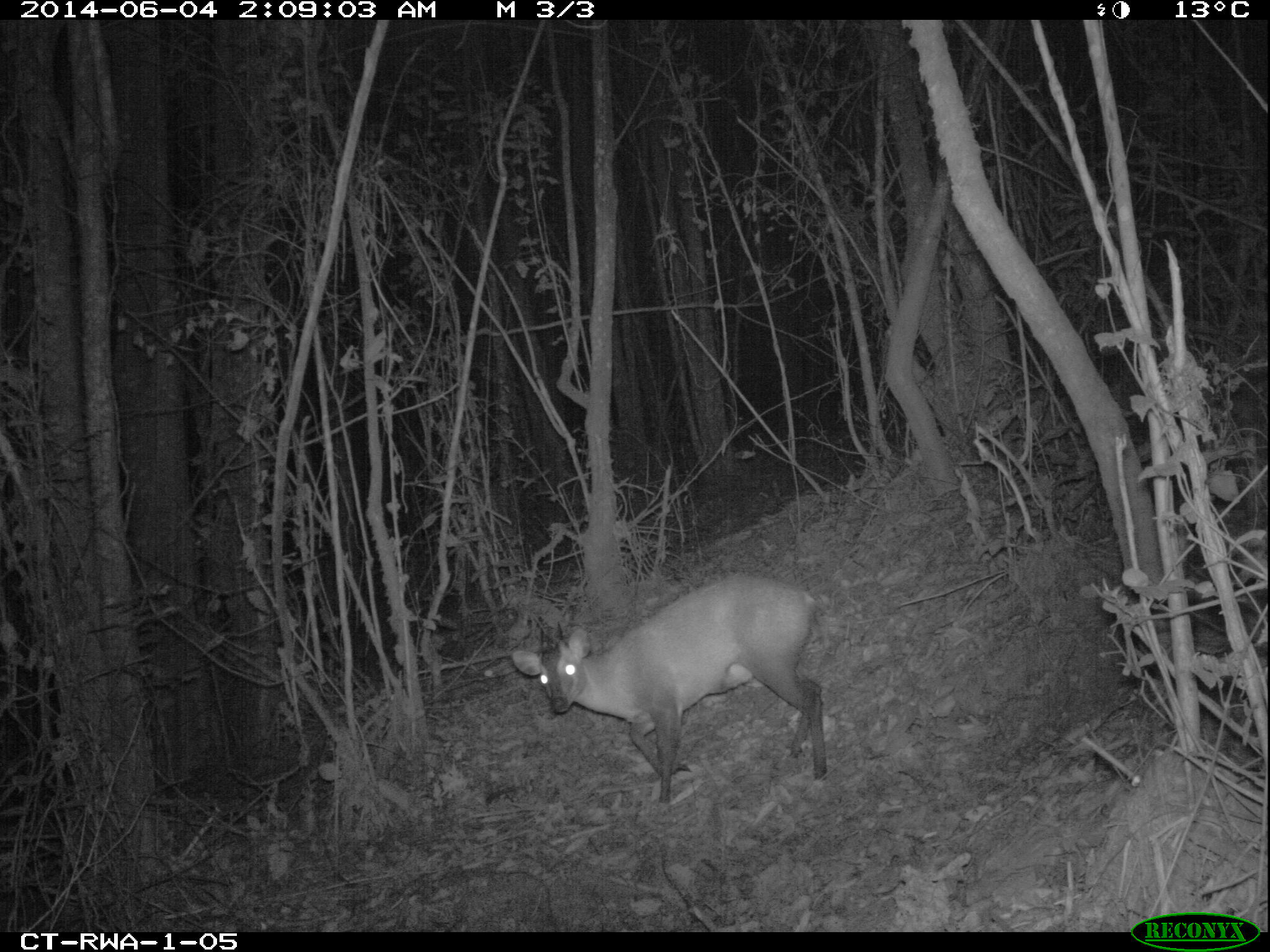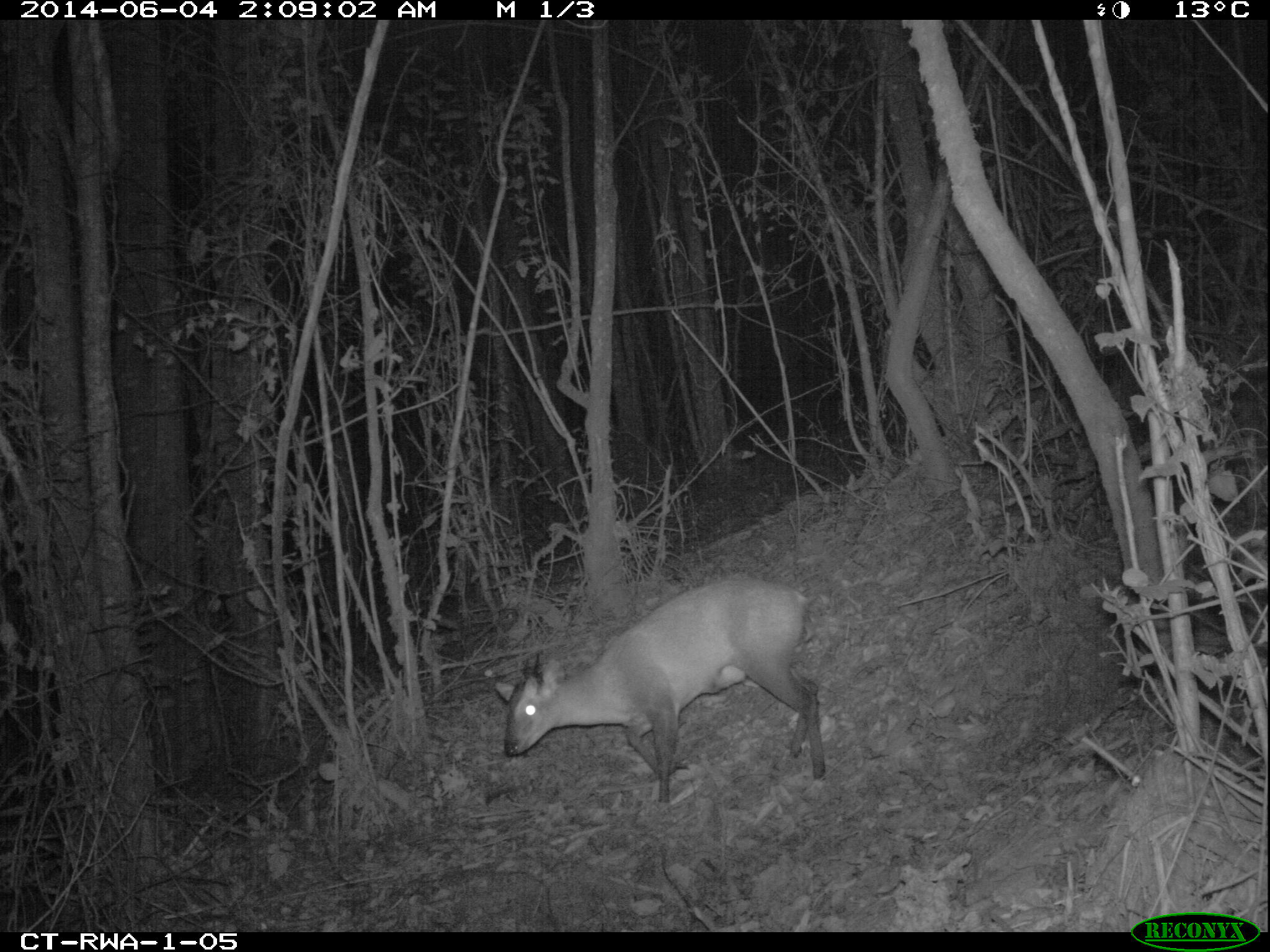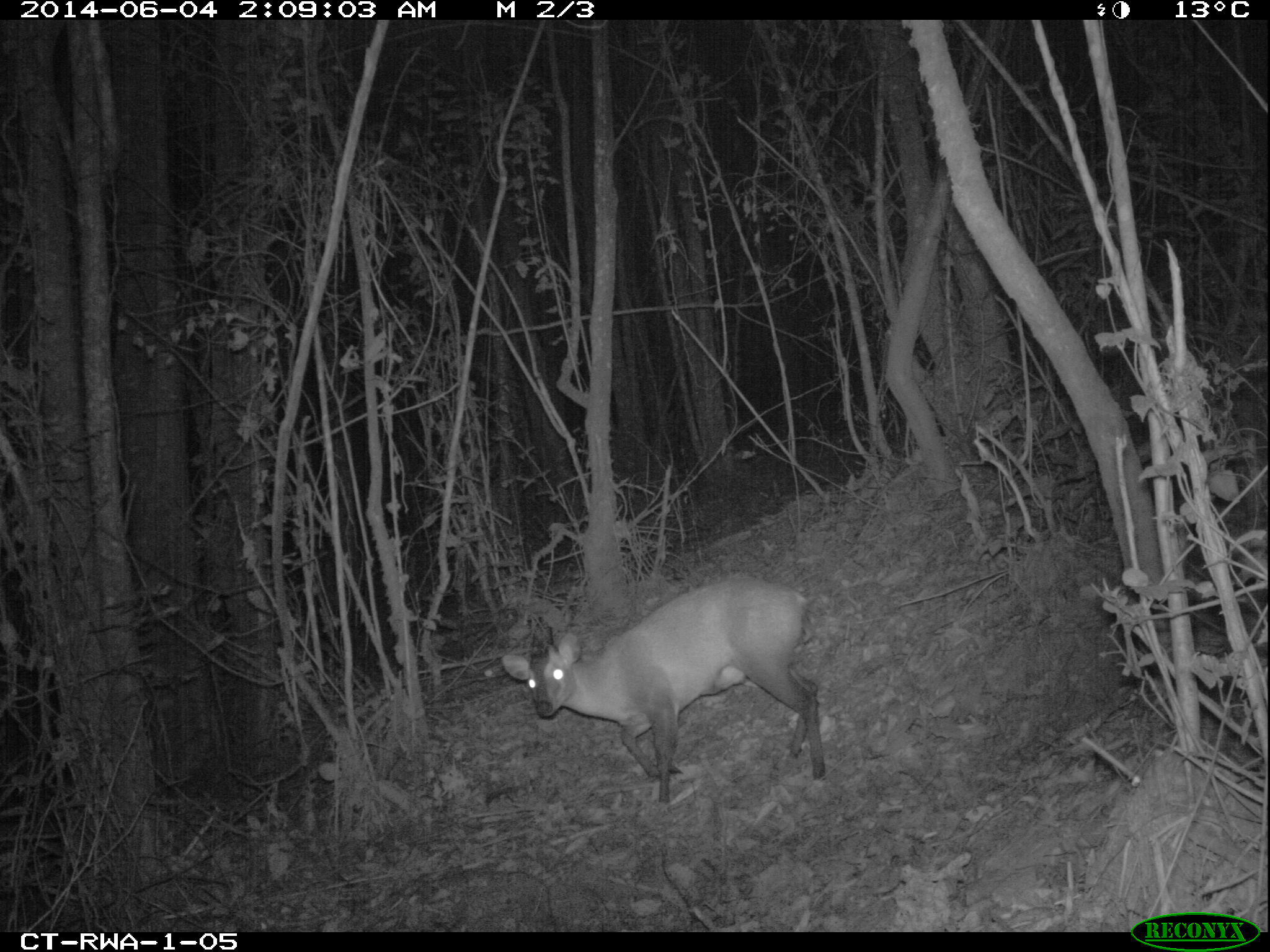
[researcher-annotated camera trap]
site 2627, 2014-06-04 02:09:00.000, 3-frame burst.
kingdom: Animalia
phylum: Chordata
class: Mammalia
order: Artiodactyla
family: Bovidae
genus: Cephalophus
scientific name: Cephalophus nigrifrons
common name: black-fronted duiker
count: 1